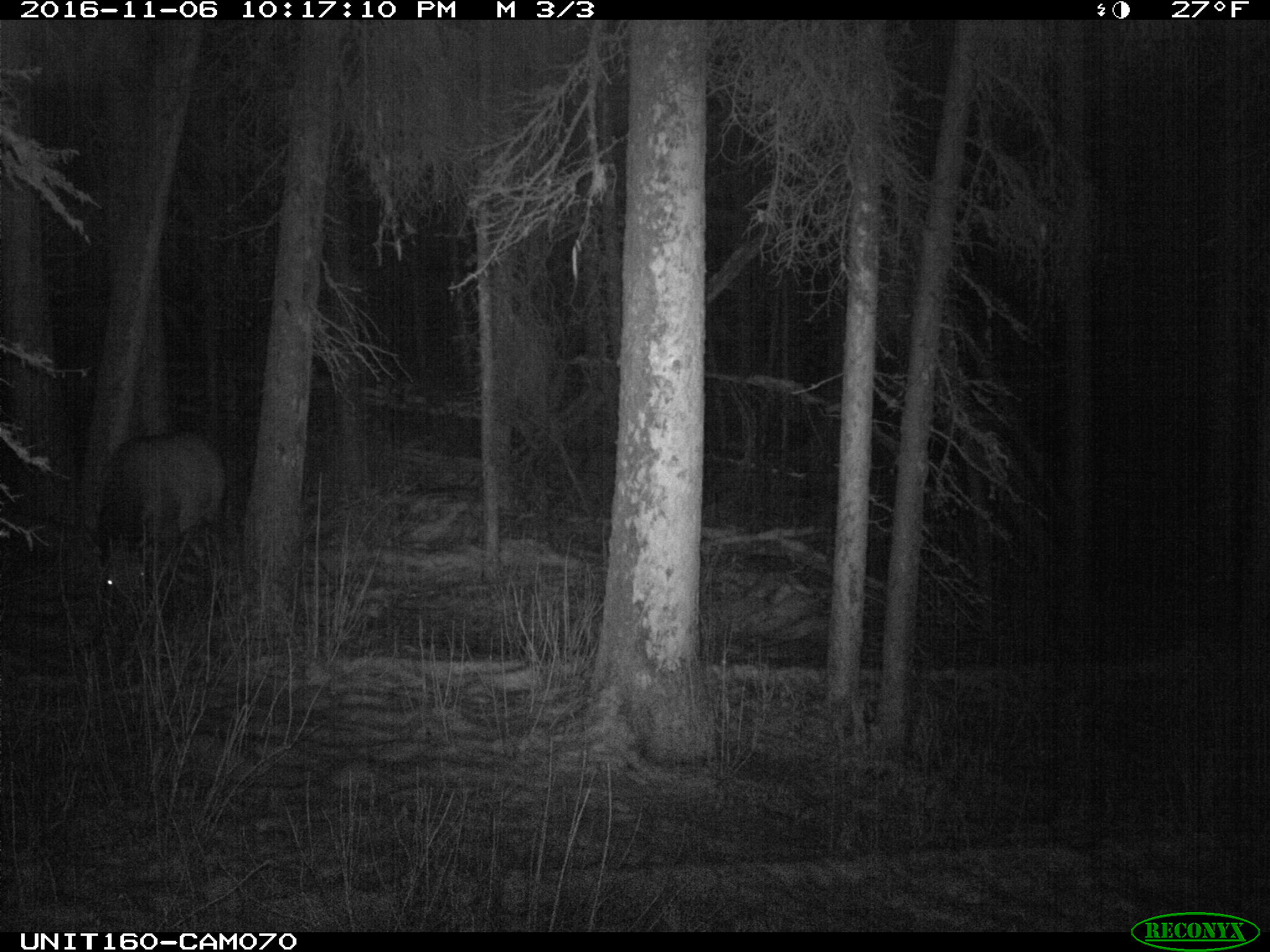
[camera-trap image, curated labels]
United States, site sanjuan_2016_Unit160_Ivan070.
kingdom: Animalia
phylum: Chordata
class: Mammalia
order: Artiodactyla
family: Cervidae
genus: Cervus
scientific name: Cervus elaphus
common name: red deer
Cervus elaphus (red deer).